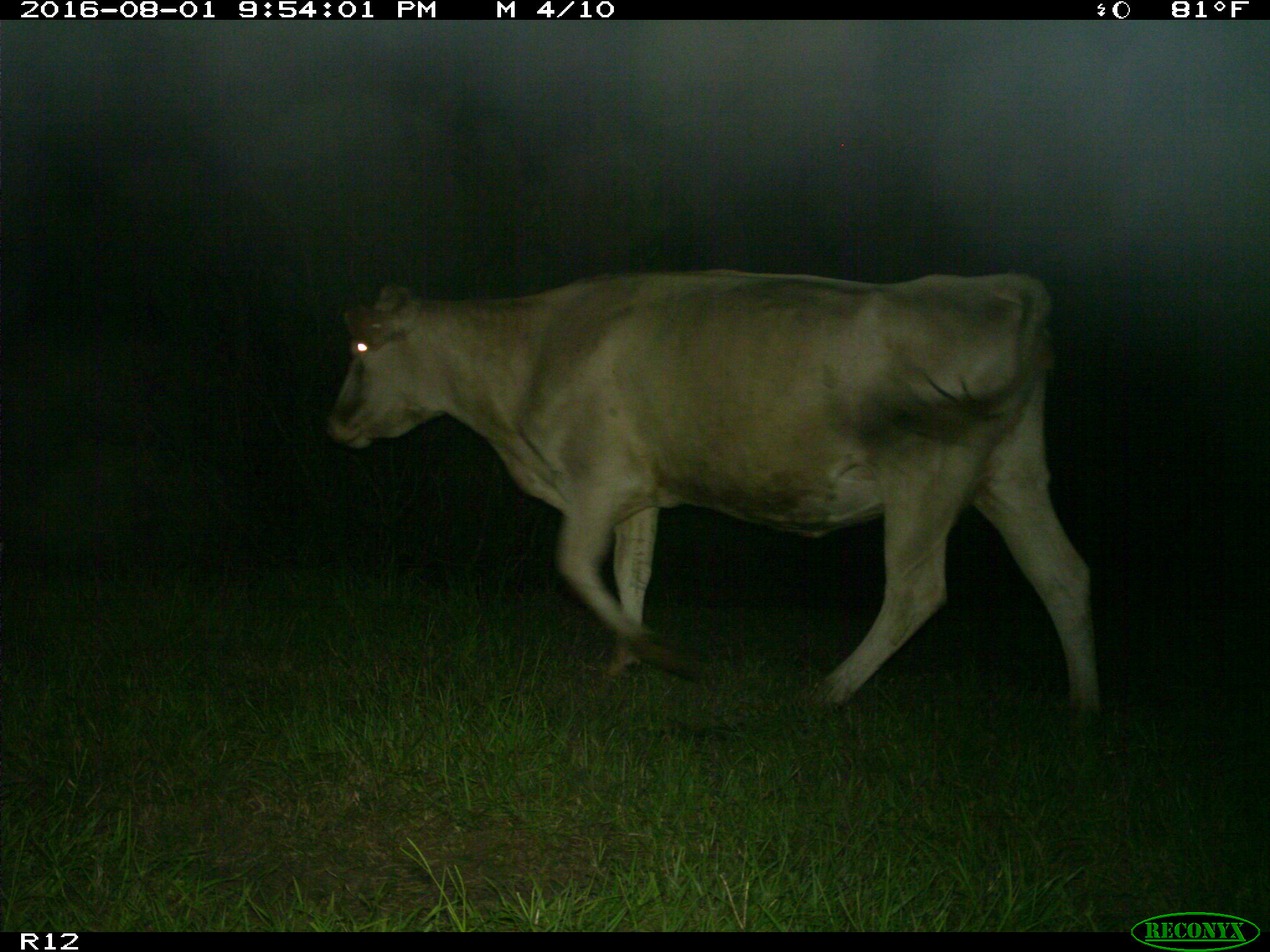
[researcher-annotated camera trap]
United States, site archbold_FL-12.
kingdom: Animalia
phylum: Chordata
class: Mammalia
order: Artiodactyla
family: Bovidae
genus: Bos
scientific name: Bos taurus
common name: domestic cow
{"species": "Bos taurus (domestic cow)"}